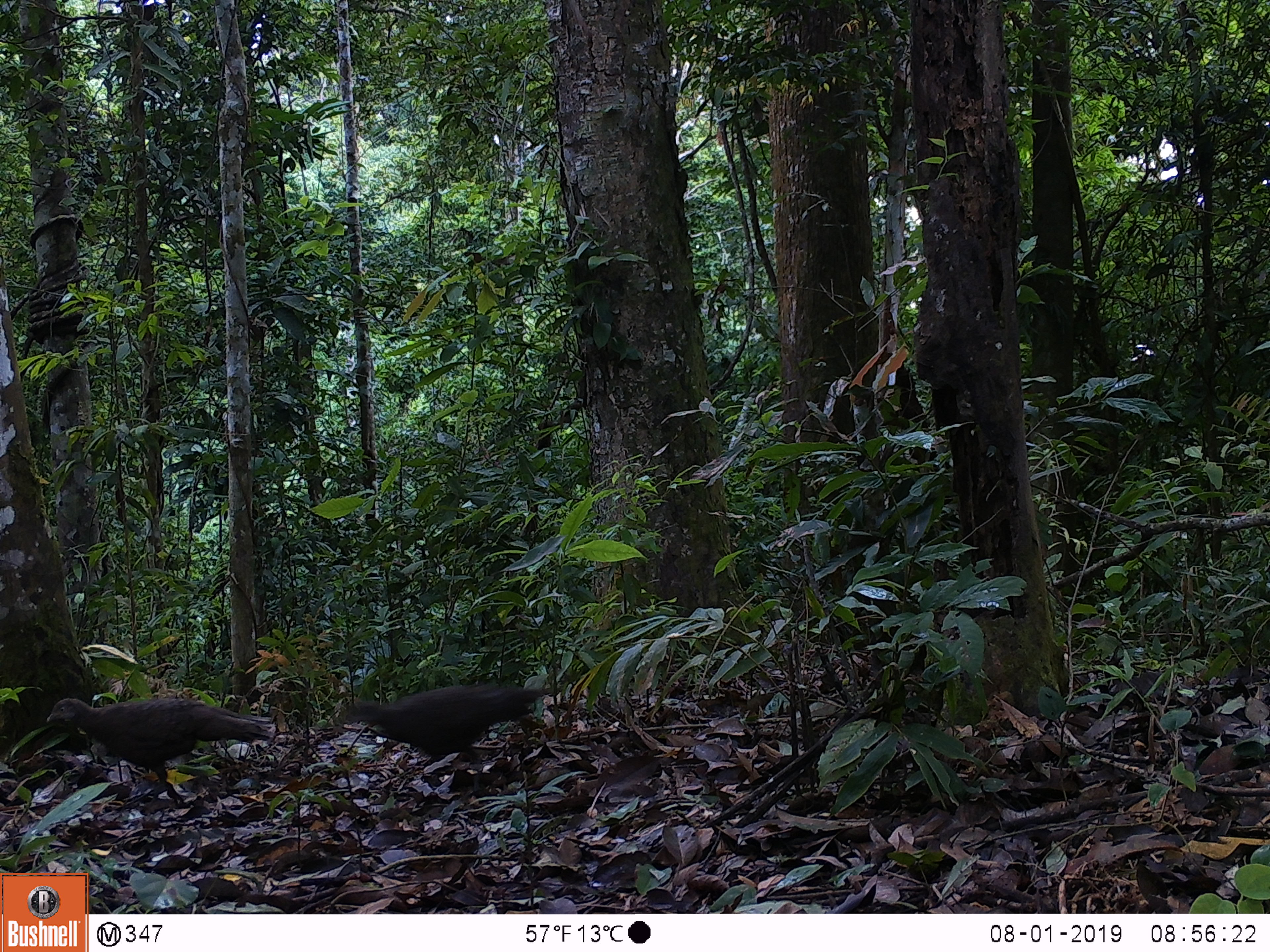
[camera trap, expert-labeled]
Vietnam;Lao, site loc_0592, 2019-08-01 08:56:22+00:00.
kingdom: Animalia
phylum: Chordata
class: Aves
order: Galliformes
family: Phasianidae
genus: Polyplectron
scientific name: Polyplectron bicalcaratum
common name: gray peacock-pheasant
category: grey peacock pheasant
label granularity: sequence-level